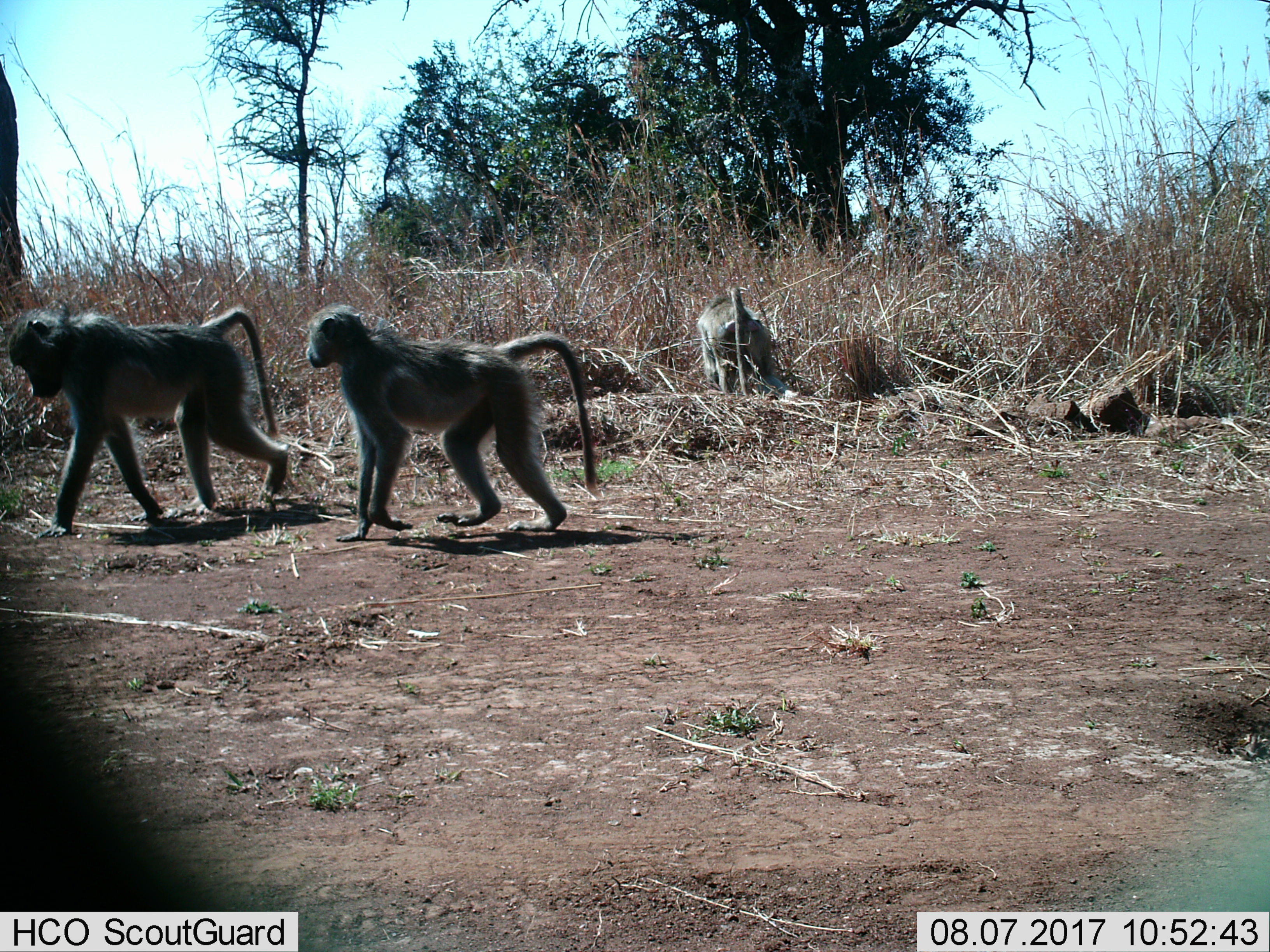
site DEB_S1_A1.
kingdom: Animalia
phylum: Chordata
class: Mammalia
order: Primates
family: Cercopithecidae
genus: Papio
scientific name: Papio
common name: baboon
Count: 3.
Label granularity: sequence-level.